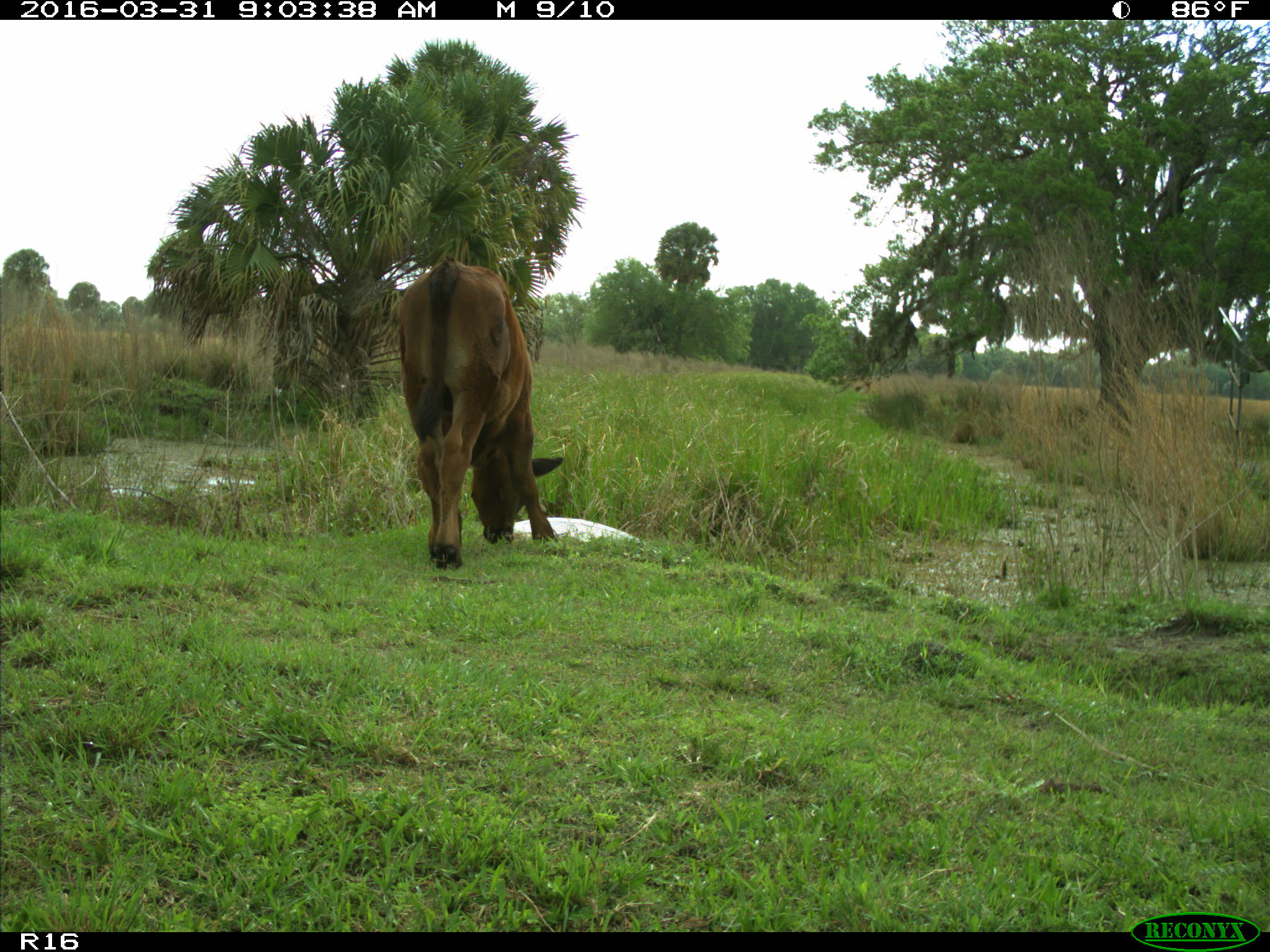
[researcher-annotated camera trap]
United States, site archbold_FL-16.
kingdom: Animalia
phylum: Chordata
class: Mammalia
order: Artiodactyla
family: Bovidae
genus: Bos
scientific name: Bos taurus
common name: domestic cow